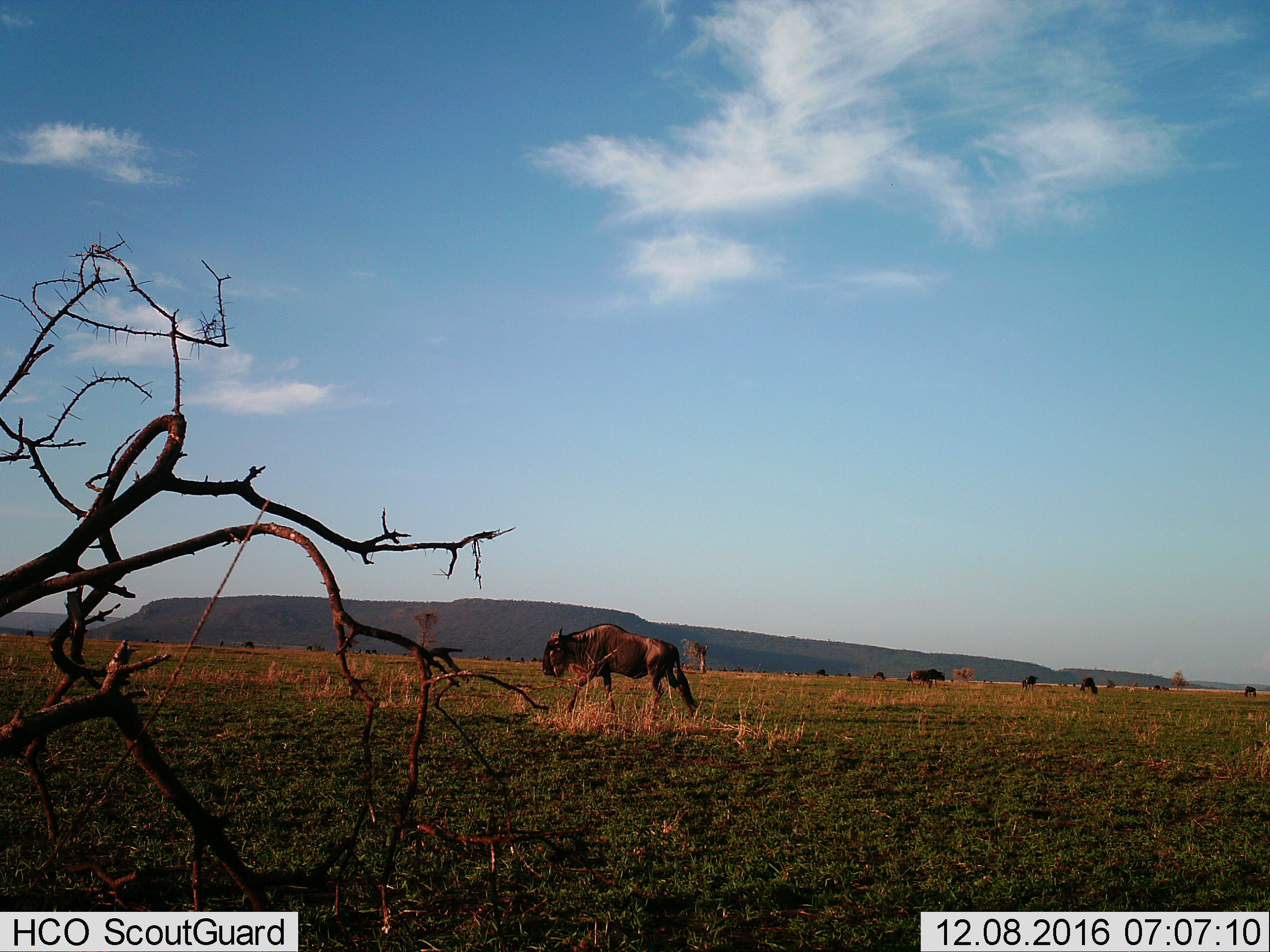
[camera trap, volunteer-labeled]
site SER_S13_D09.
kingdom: Animalia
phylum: Chordata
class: Mammalia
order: Artiodactyla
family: Bovidae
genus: Connochaetes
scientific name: Connochaetes taurinus taurinus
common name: blue wildebeest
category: wildebeestblue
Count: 11-50.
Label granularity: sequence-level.